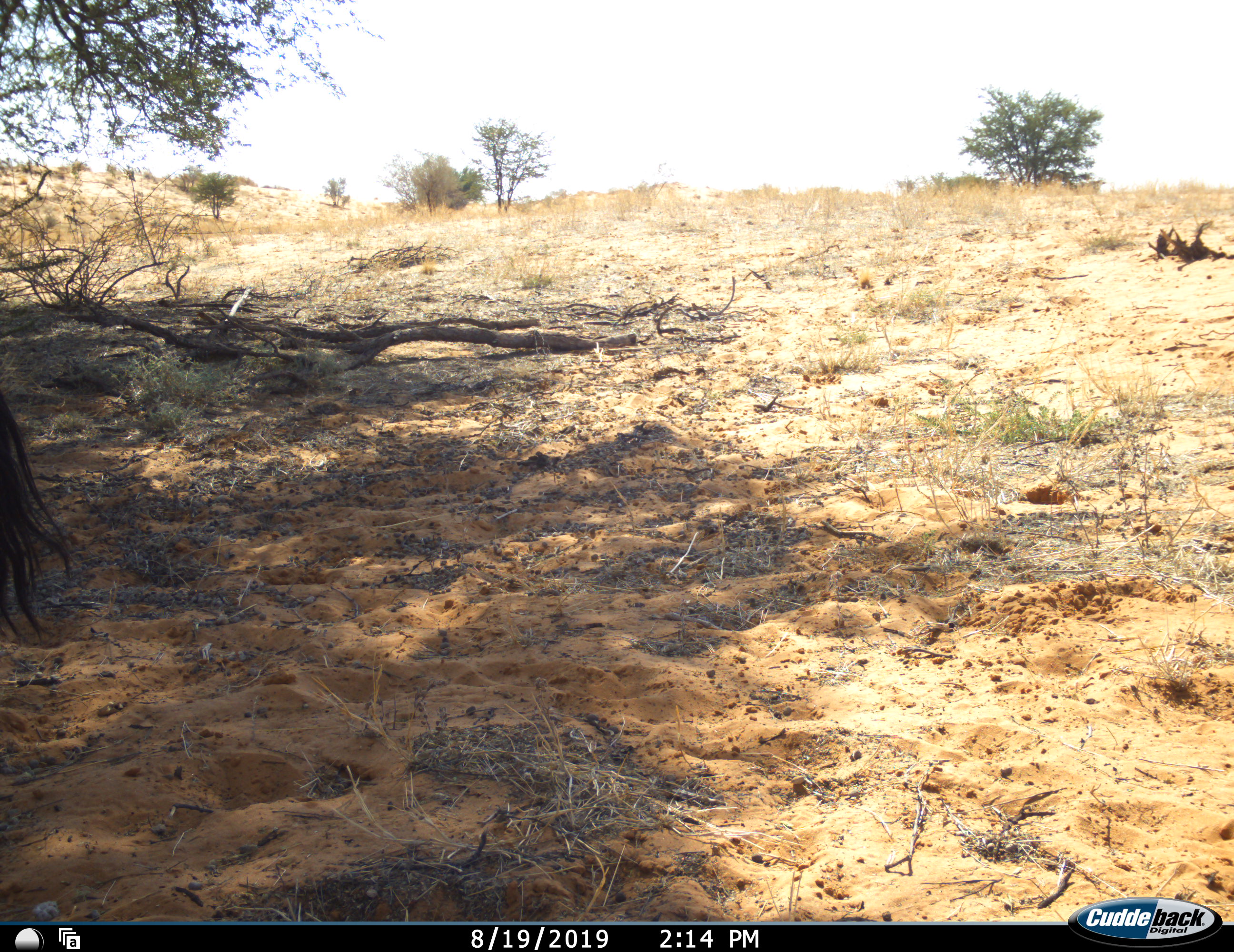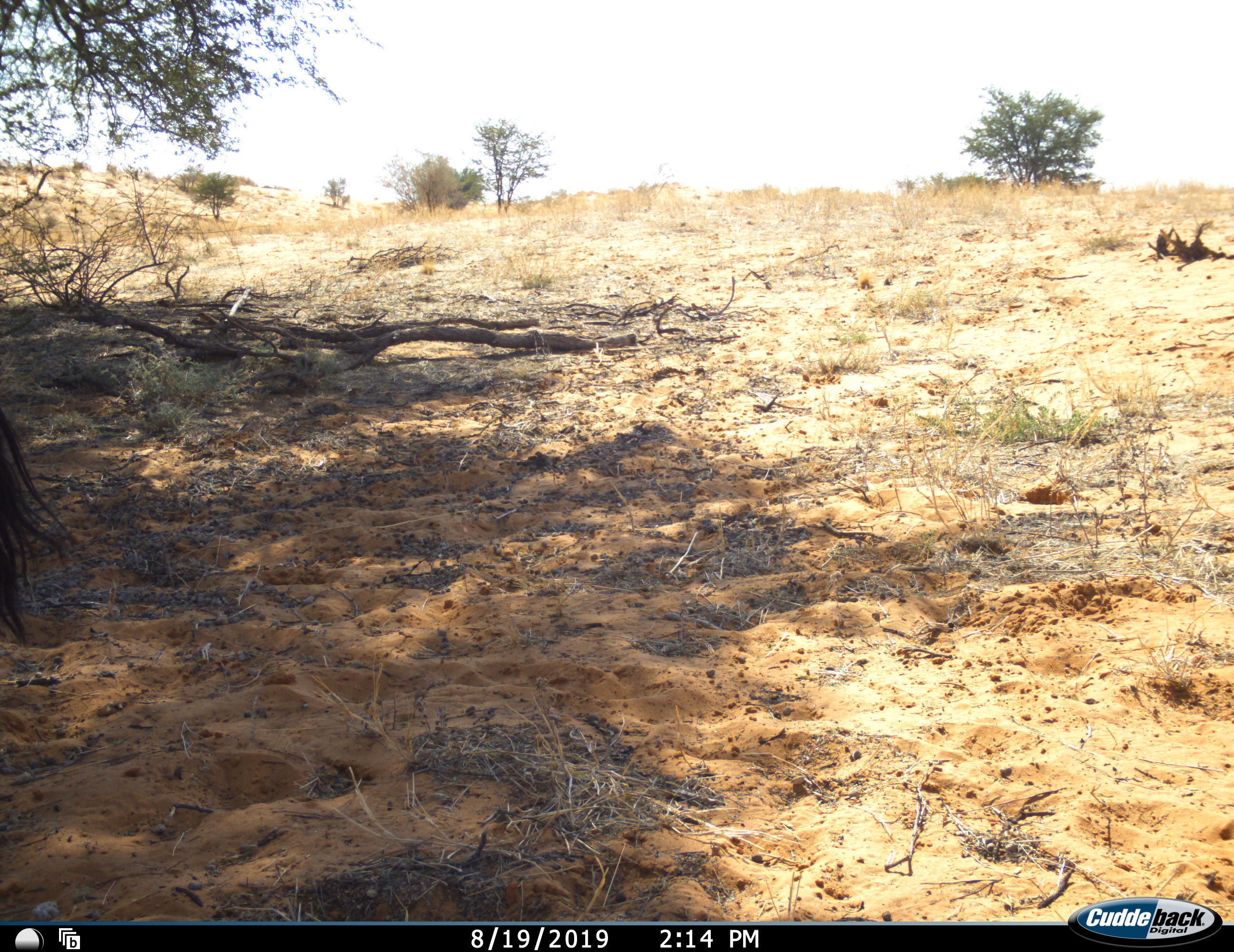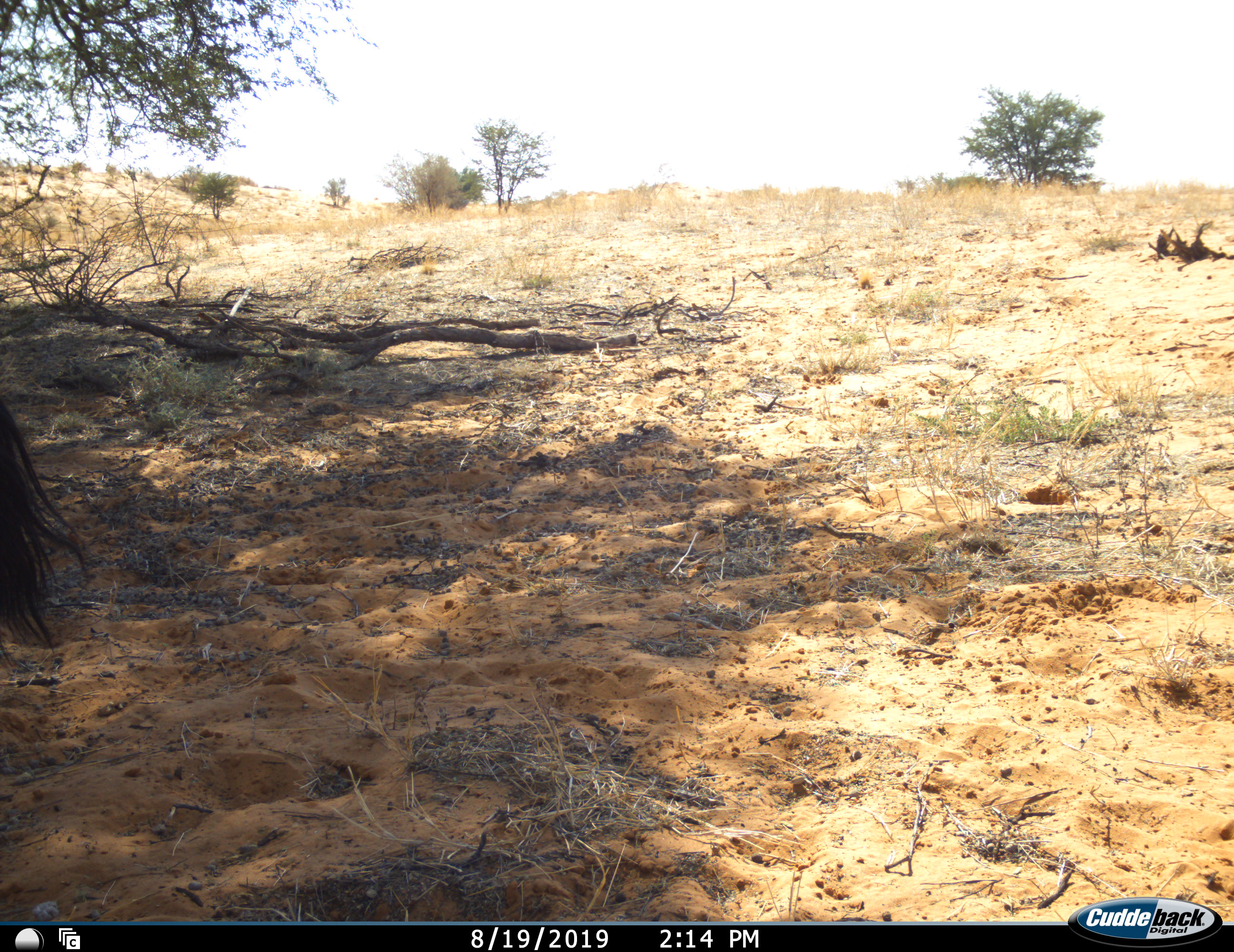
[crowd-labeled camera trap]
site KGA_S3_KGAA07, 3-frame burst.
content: unidentified animal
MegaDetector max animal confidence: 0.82